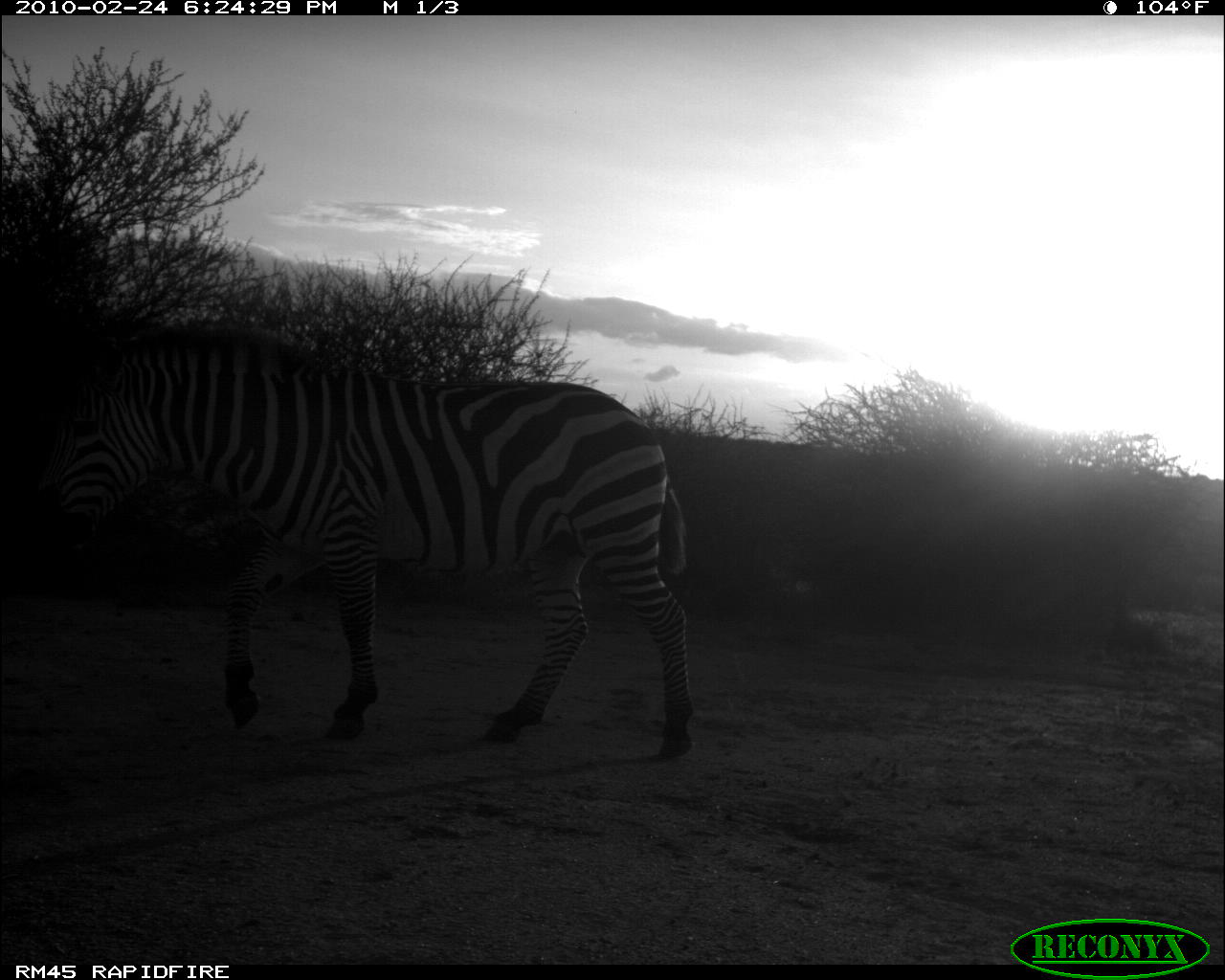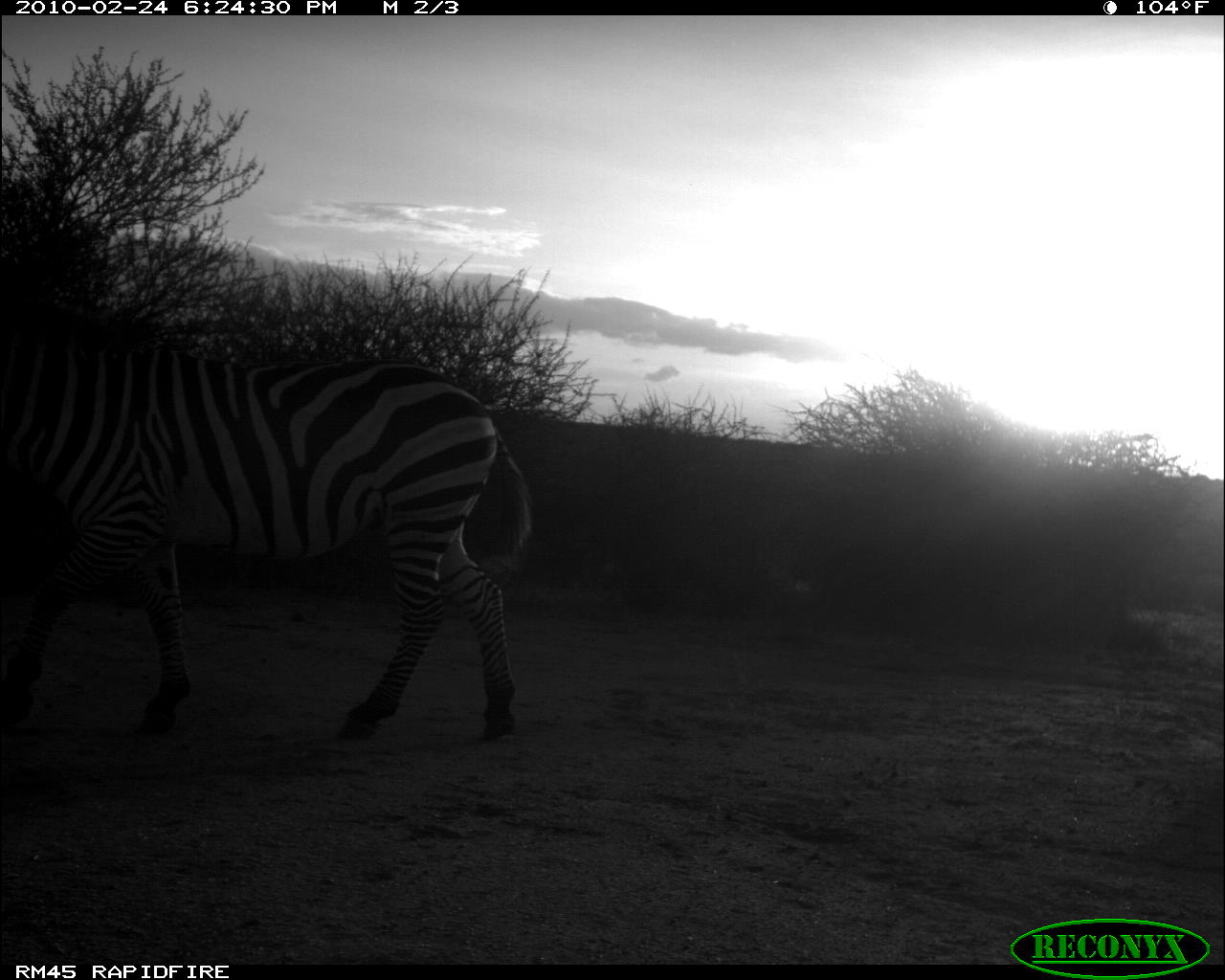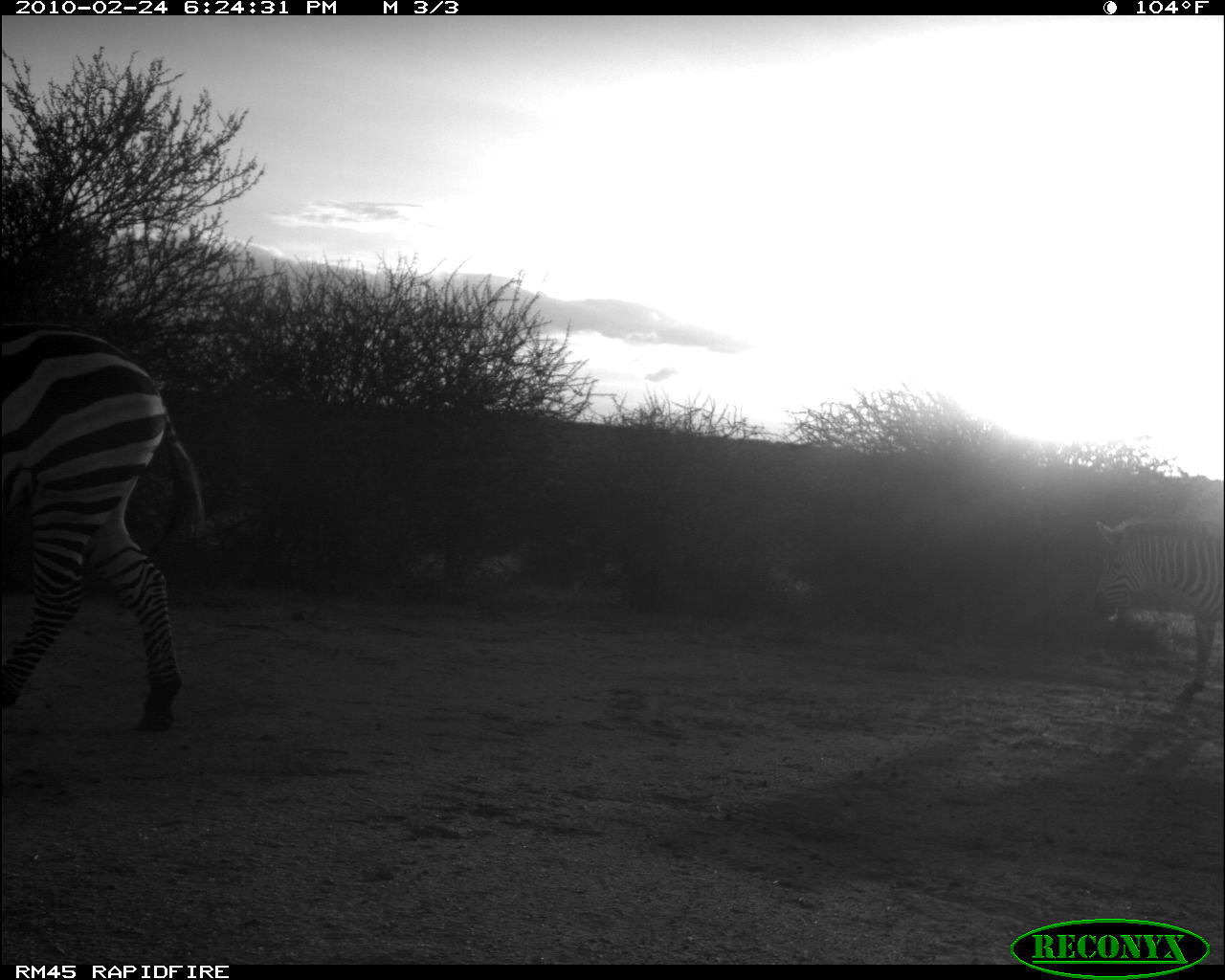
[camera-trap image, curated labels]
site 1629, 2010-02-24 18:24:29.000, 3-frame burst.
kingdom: Animalia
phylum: Chordata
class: Mammalia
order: Perissodactyla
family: Equidae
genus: Equus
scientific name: Equus quagga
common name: plains zebra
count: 1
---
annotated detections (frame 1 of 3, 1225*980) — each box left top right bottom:
equus quagga: 25 327 694 758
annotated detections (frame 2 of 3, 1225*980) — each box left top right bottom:
equus quagga: 0 292 534 743